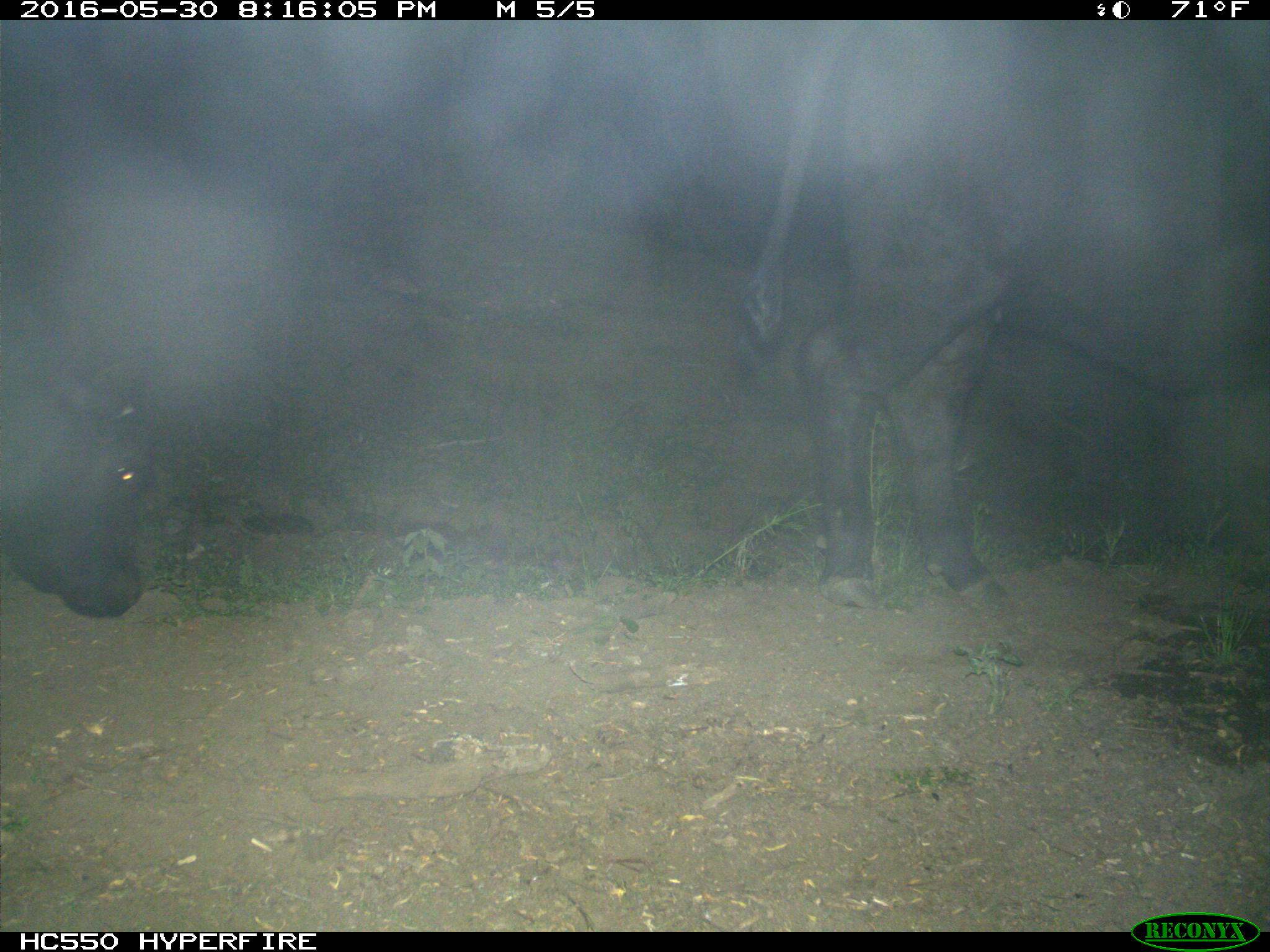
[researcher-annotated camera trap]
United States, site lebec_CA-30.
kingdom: Animalia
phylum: Chordata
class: Mammalia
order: Artiodactyla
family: Bovidae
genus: Bos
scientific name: Bos taurus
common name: domestic cow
Bos taurus (domestic cow).